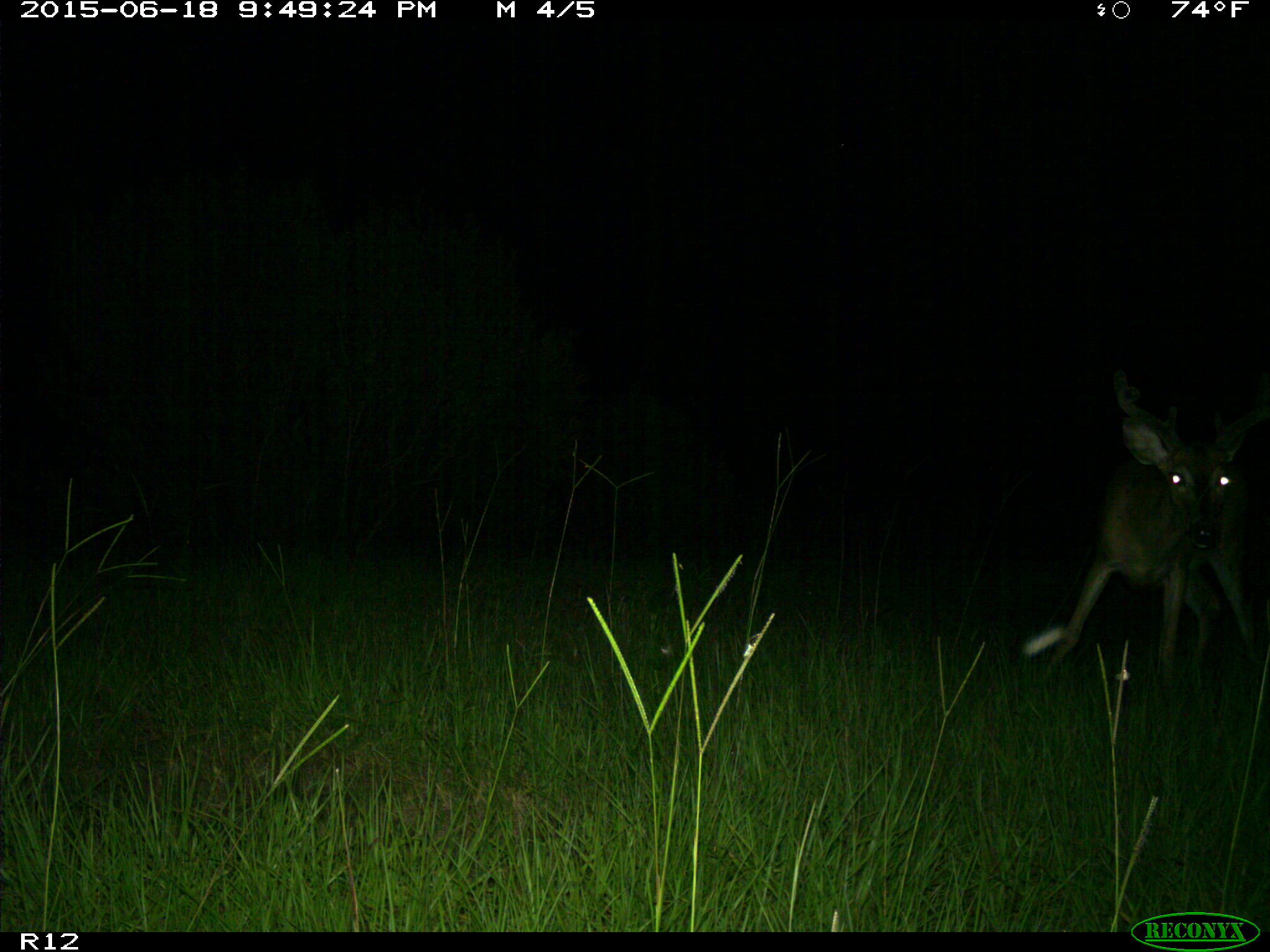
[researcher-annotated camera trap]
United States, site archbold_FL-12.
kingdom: Animalia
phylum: Chordata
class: Mammalia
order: Artiodactyla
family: Cervidae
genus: Odocoileus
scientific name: Odocoileus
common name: deer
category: unidentified deer